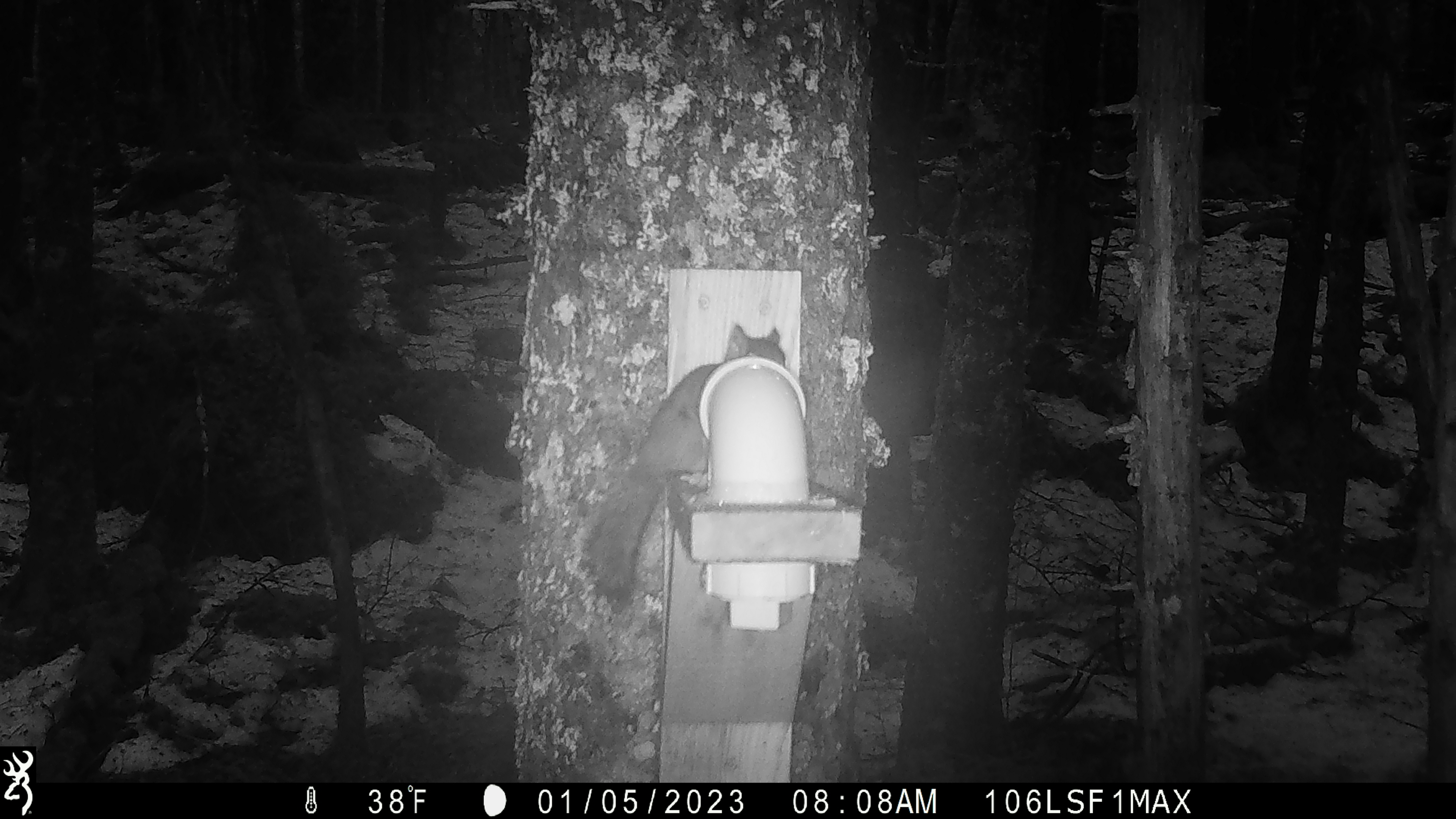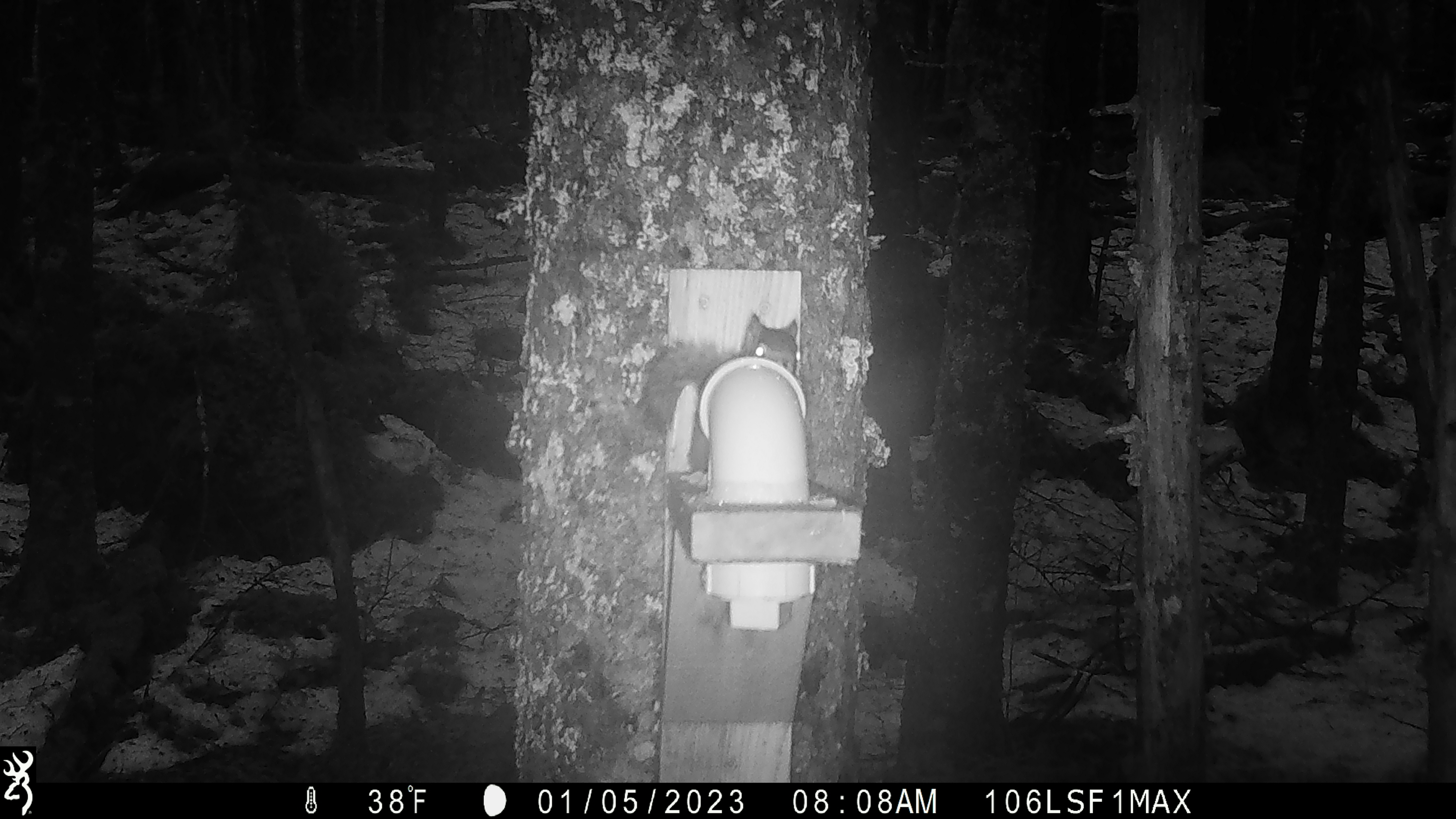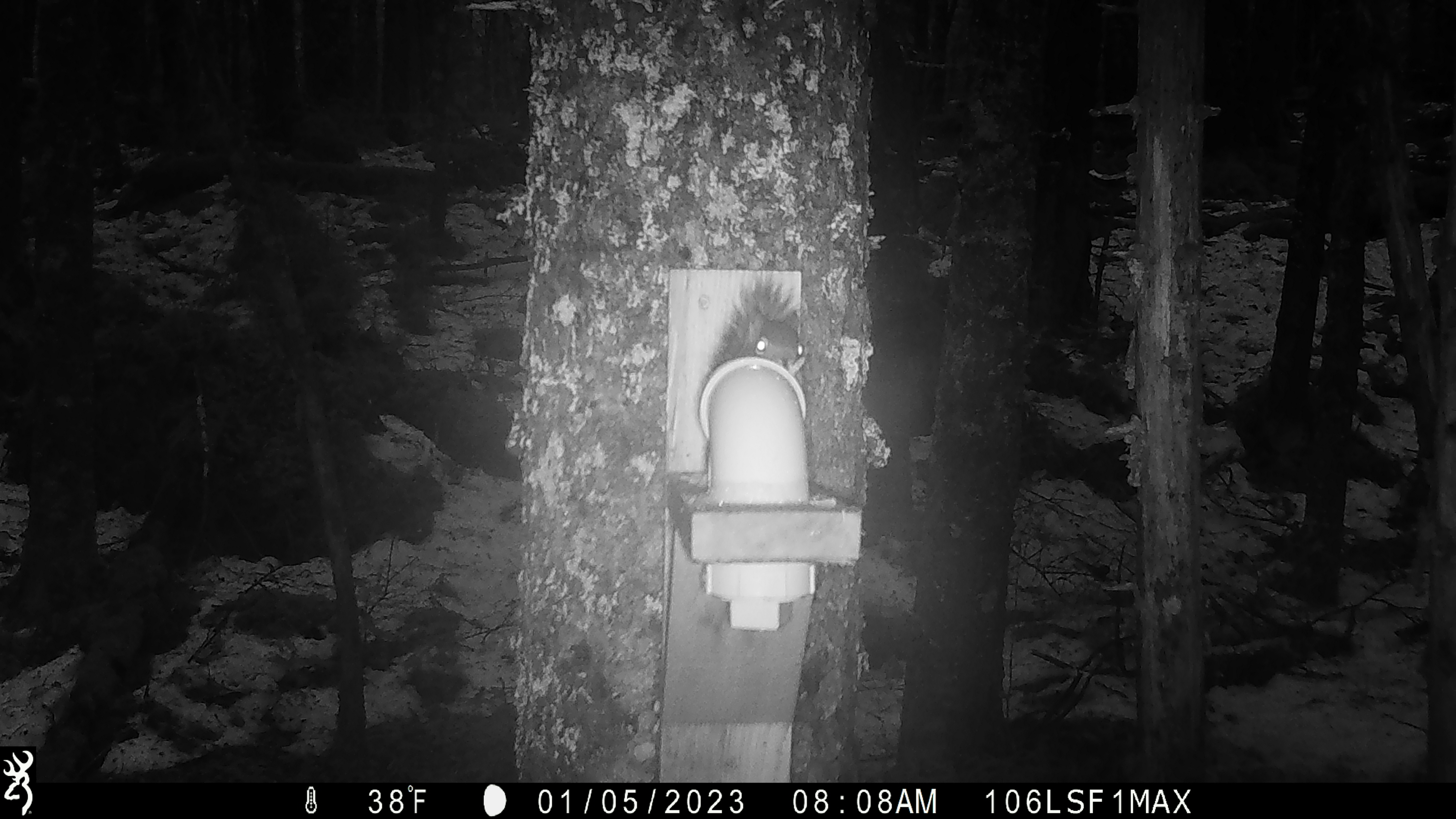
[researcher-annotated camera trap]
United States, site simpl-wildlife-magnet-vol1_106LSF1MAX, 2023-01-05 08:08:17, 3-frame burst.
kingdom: Animalia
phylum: Chordata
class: Mammalia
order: Rodentia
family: Sciuridae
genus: Tamiasciurus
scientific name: Tamiasciurus hudsonicus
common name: red squirrel